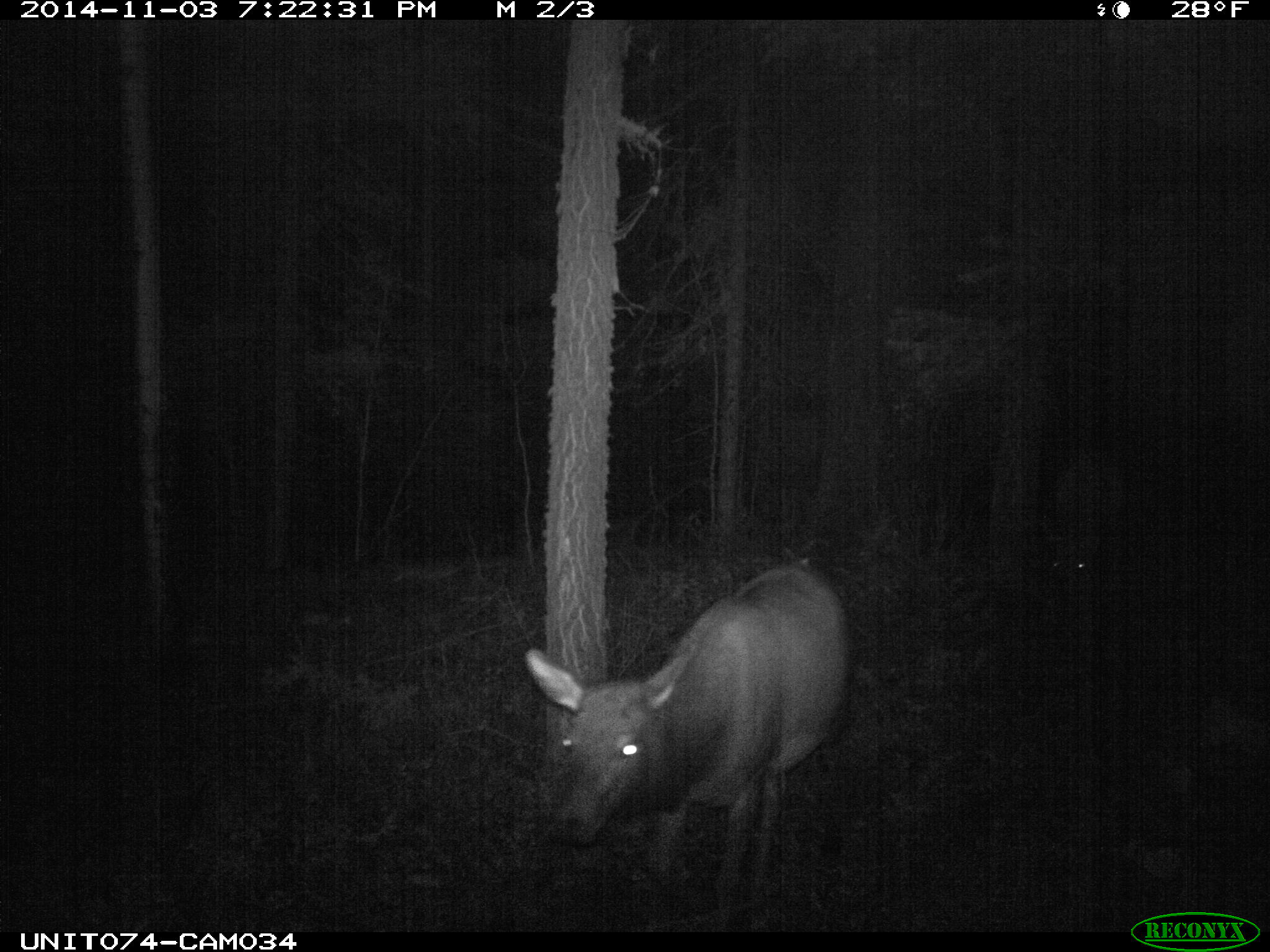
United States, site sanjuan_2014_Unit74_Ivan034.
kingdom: Animalia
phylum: Chordata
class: Mammalia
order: Artiodactyla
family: Cervidae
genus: Cervus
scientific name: Cervus elaphus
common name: red deer